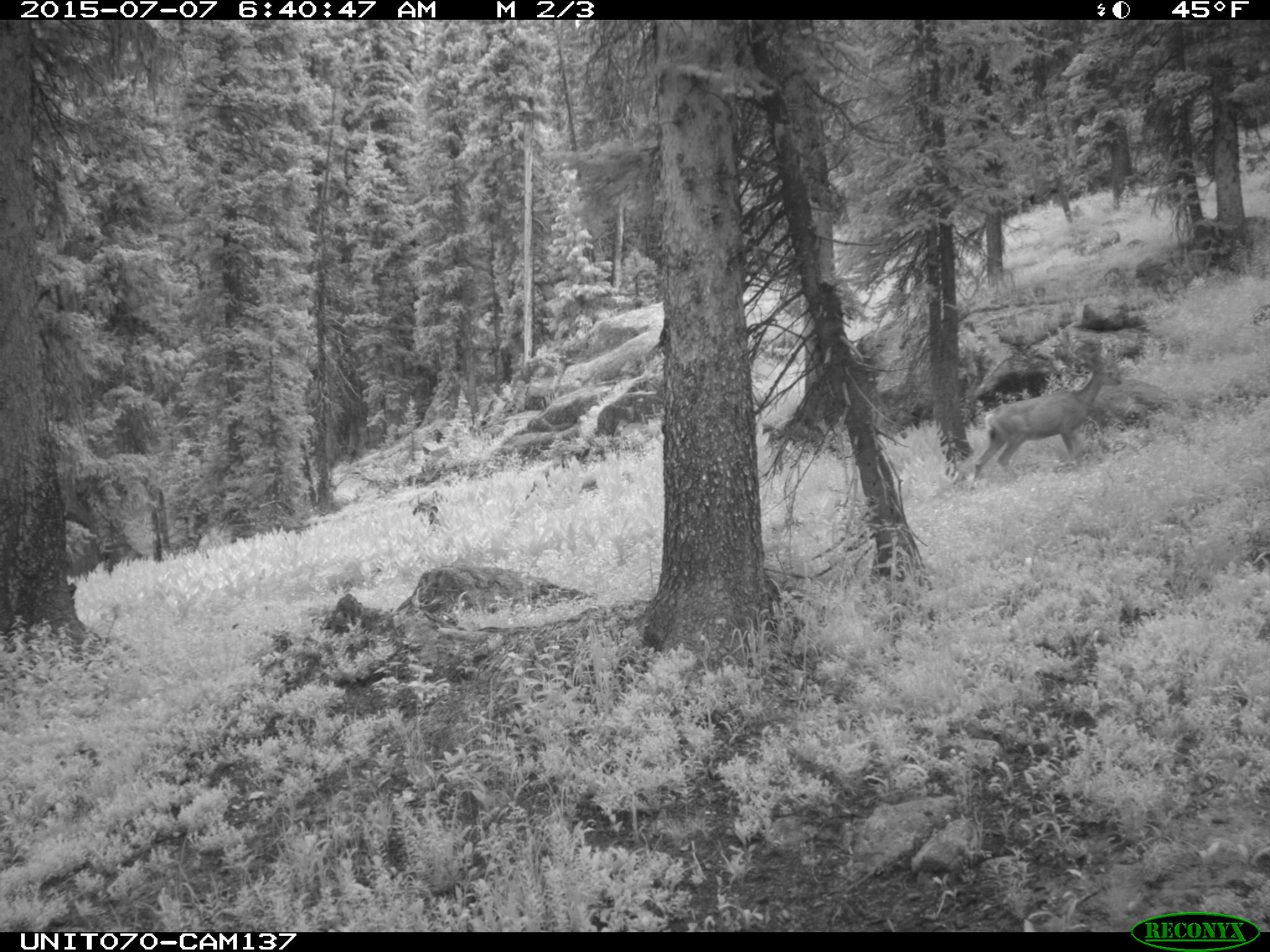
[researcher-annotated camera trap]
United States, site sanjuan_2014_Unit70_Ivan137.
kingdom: Animalia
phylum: Chordata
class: Mammalia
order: Artiodactyla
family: Cervidae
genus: Odocoileus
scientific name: Odocoileus hemionus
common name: mule deer